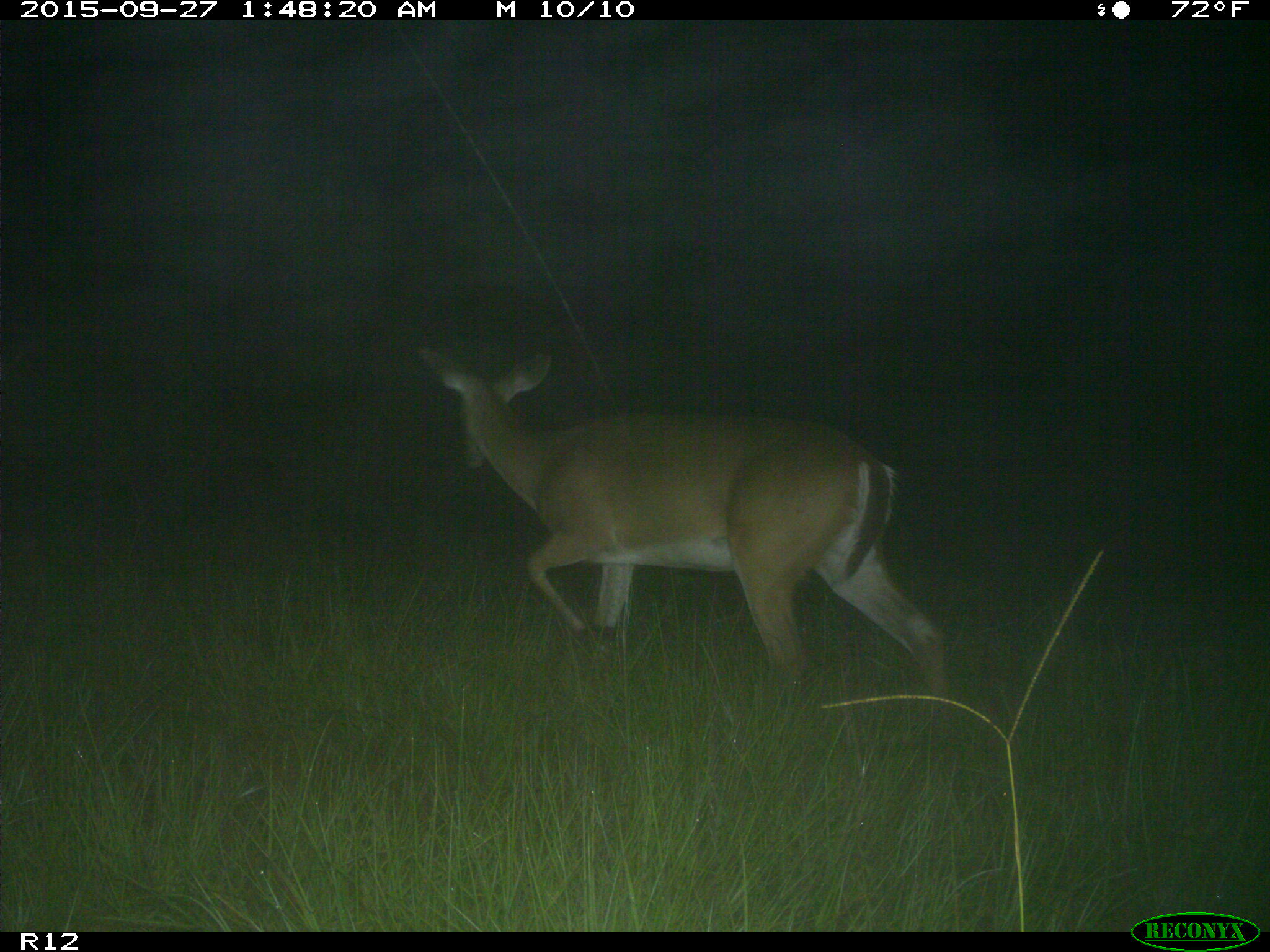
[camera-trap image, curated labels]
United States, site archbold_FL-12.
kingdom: Animalia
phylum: Chordata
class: Mammalia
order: Artiodactyla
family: Cervidae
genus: Odocoileus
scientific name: Odocoileus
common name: deer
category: unidentified deer